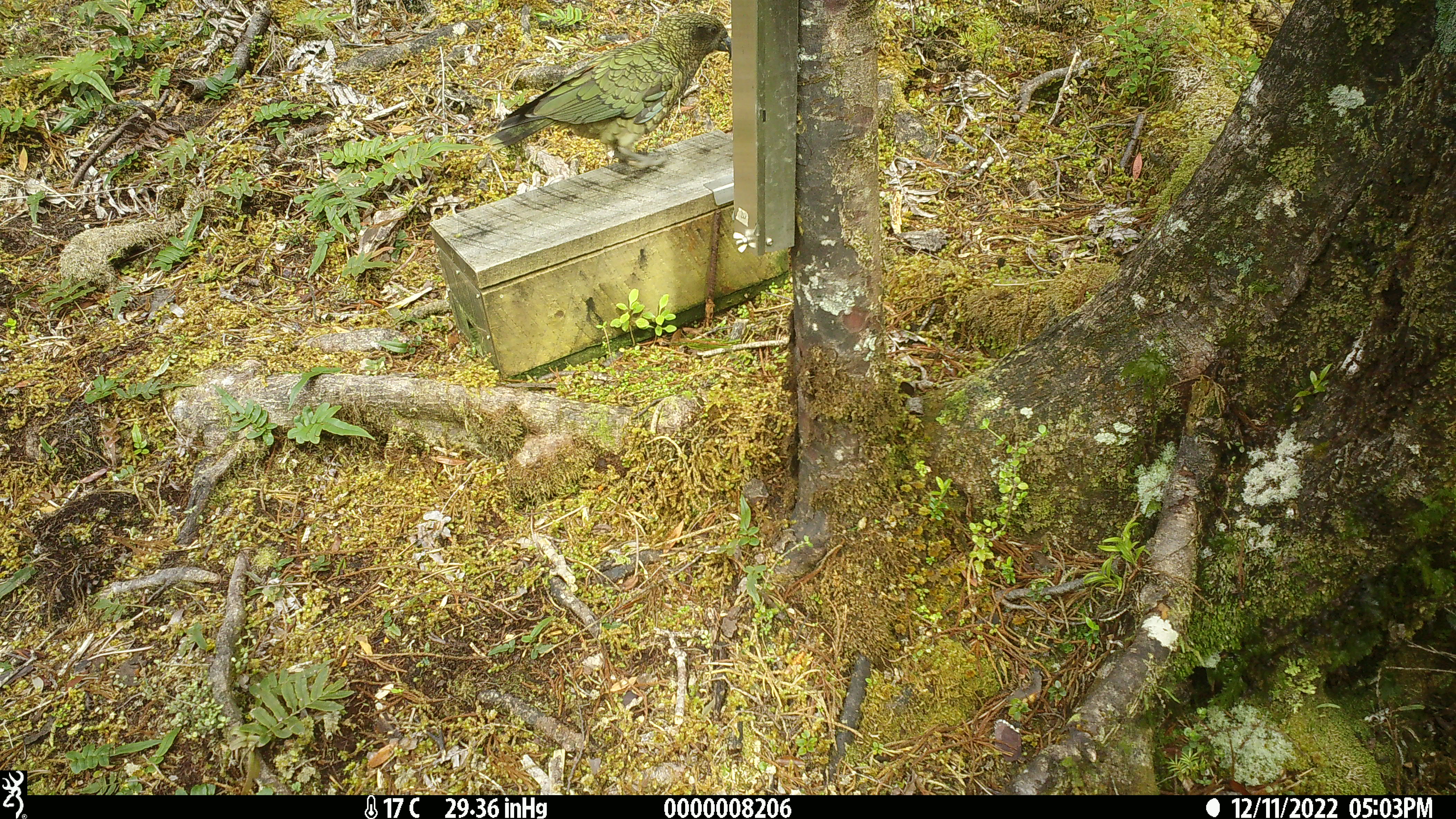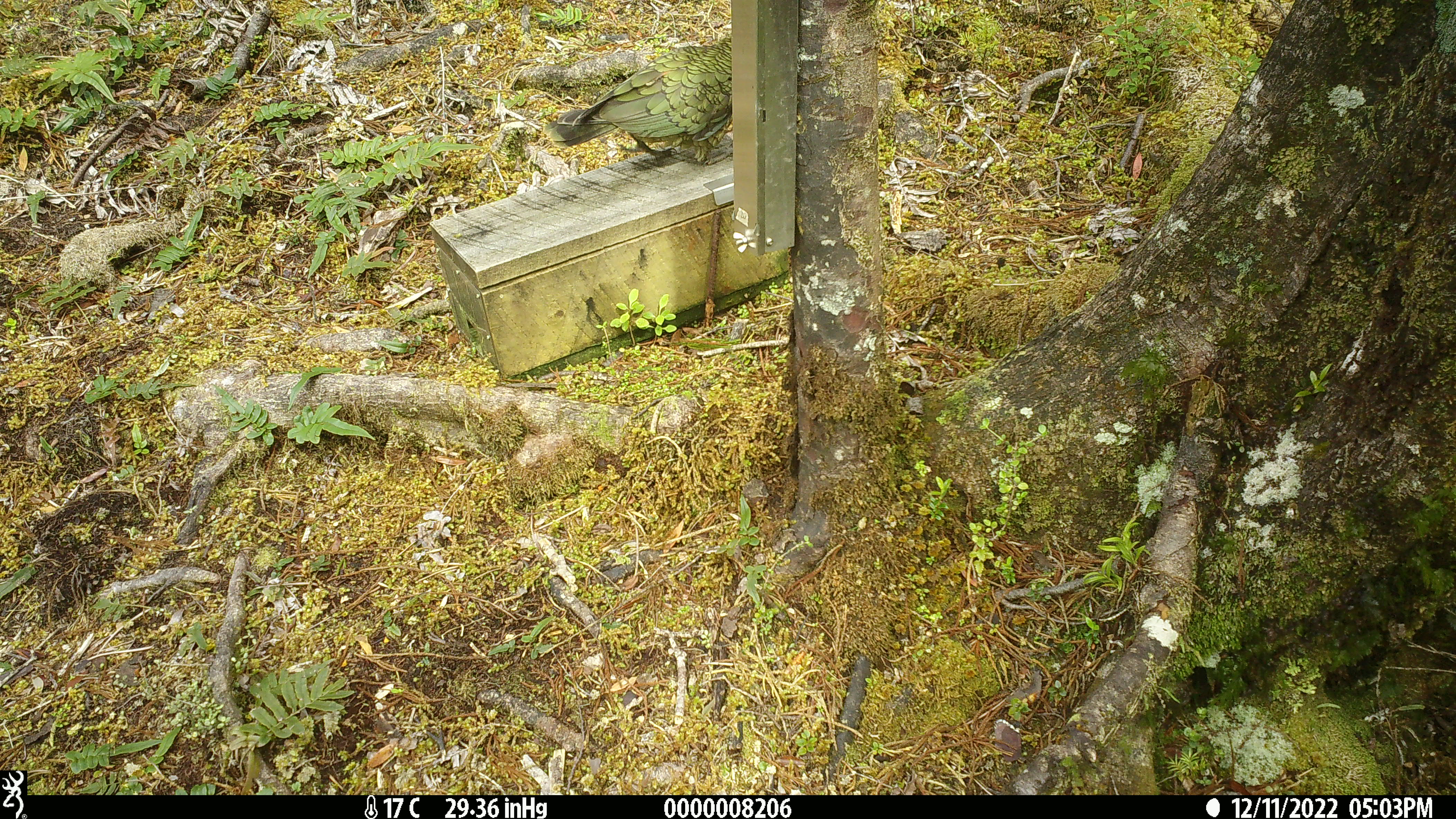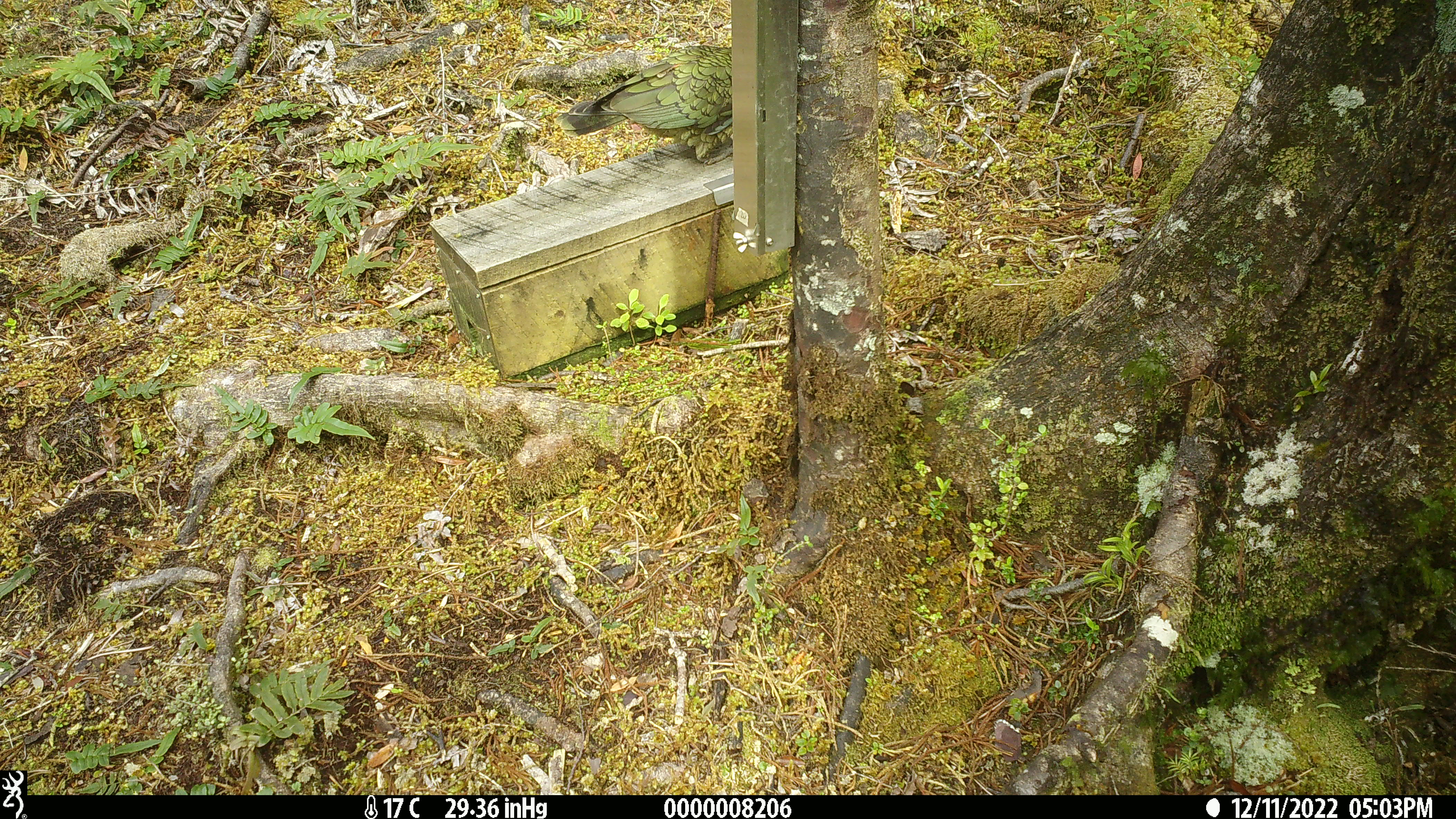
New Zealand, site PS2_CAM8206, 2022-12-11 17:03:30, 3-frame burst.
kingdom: Animalia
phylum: Chordata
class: Aves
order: Psittaciformes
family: Strigopidae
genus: Nestor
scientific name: Nestor notabilis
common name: kea